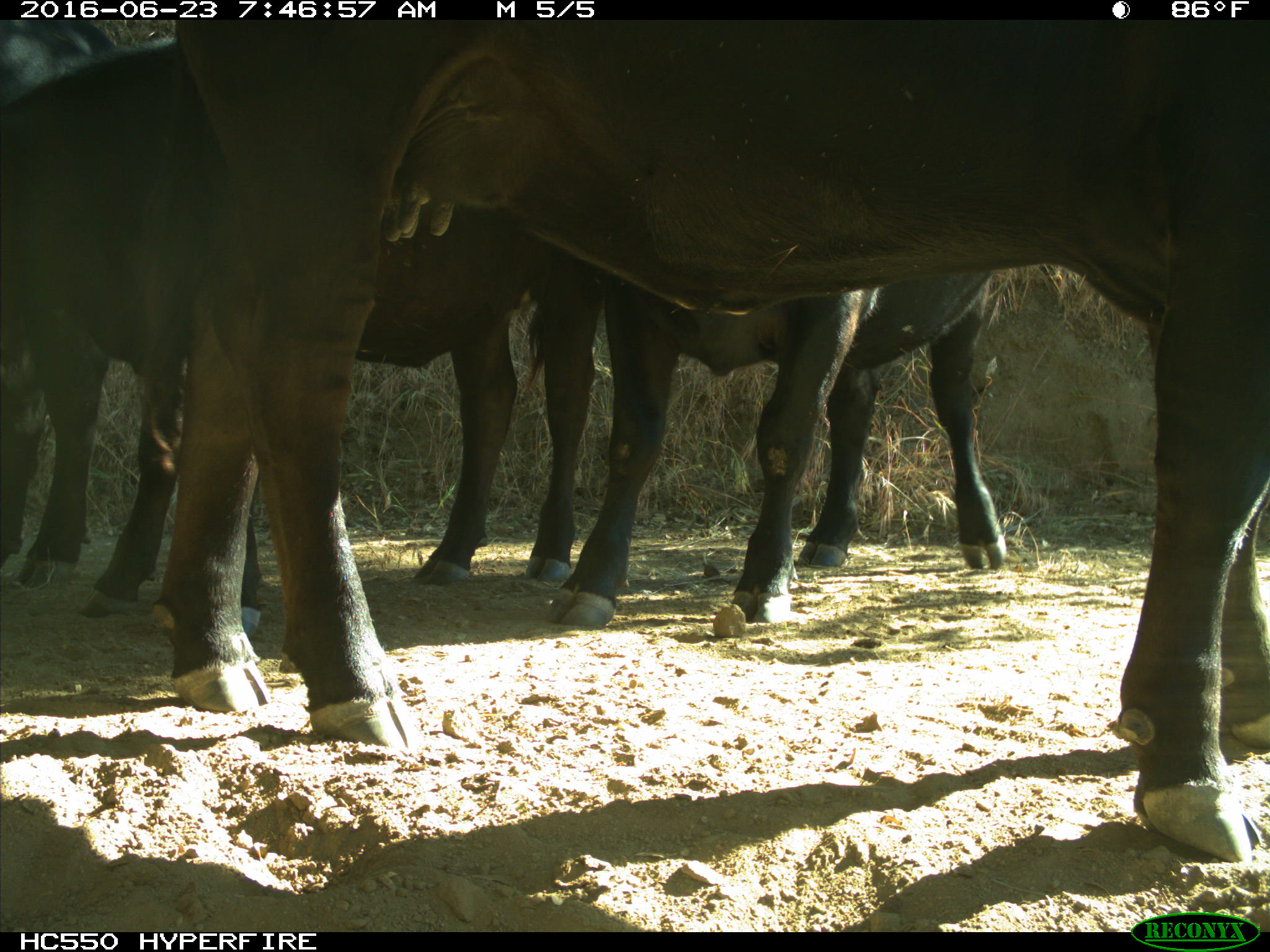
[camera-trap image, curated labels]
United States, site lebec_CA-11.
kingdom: Animalia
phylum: Chordata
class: Mammalia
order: Artiodactyla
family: Bovidae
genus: Bos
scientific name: Bos taurus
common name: domestic cow